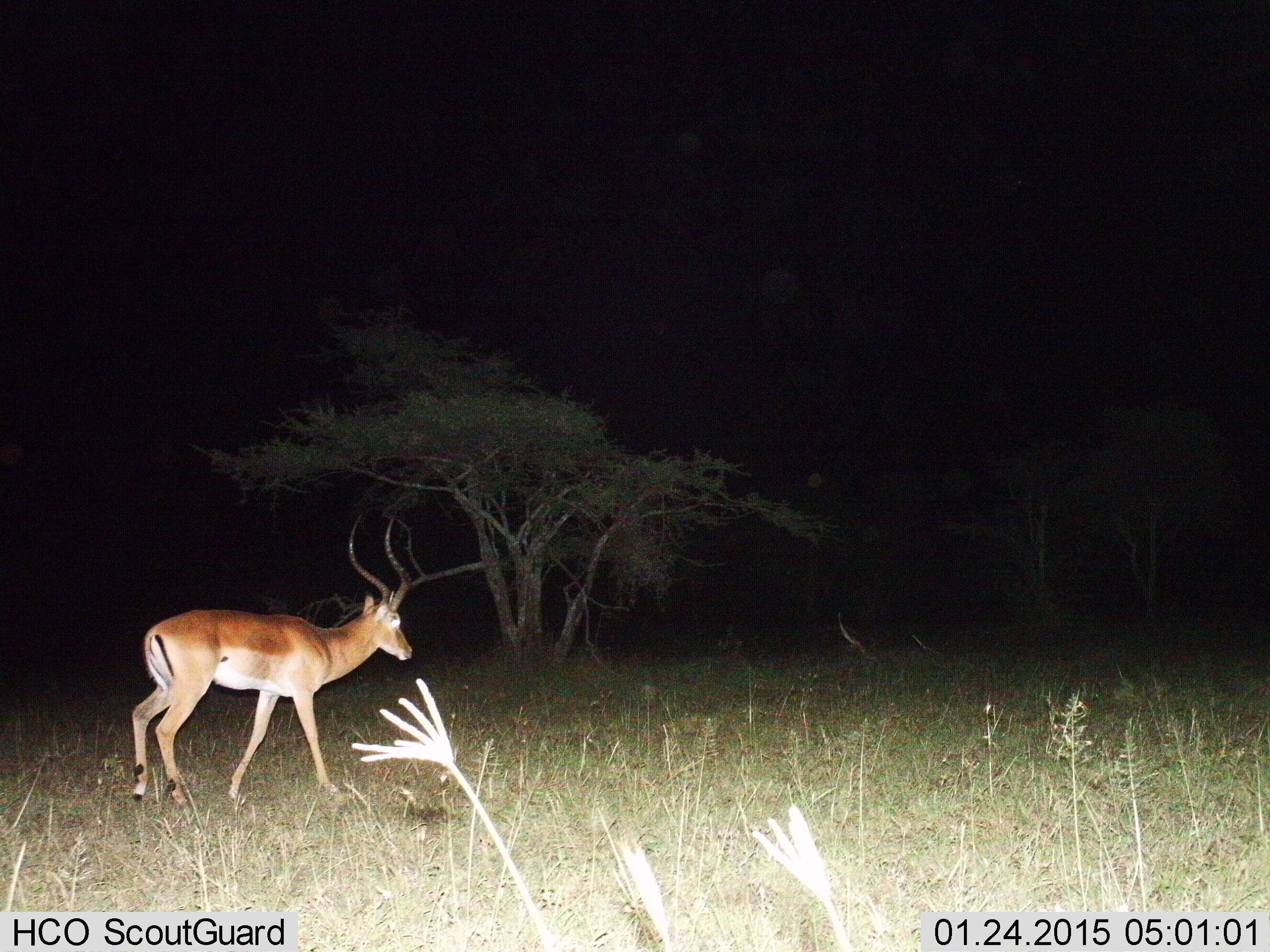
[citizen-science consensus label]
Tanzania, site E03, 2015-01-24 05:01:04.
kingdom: Animalia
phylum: Chordata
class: Mammalia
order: Artiodactyla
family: Bovidae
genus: Aepyceros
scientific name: Aepyceros melampus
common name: impala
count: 1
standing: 10%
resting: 0%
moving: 90%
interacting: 0%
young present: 0%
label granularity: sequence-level